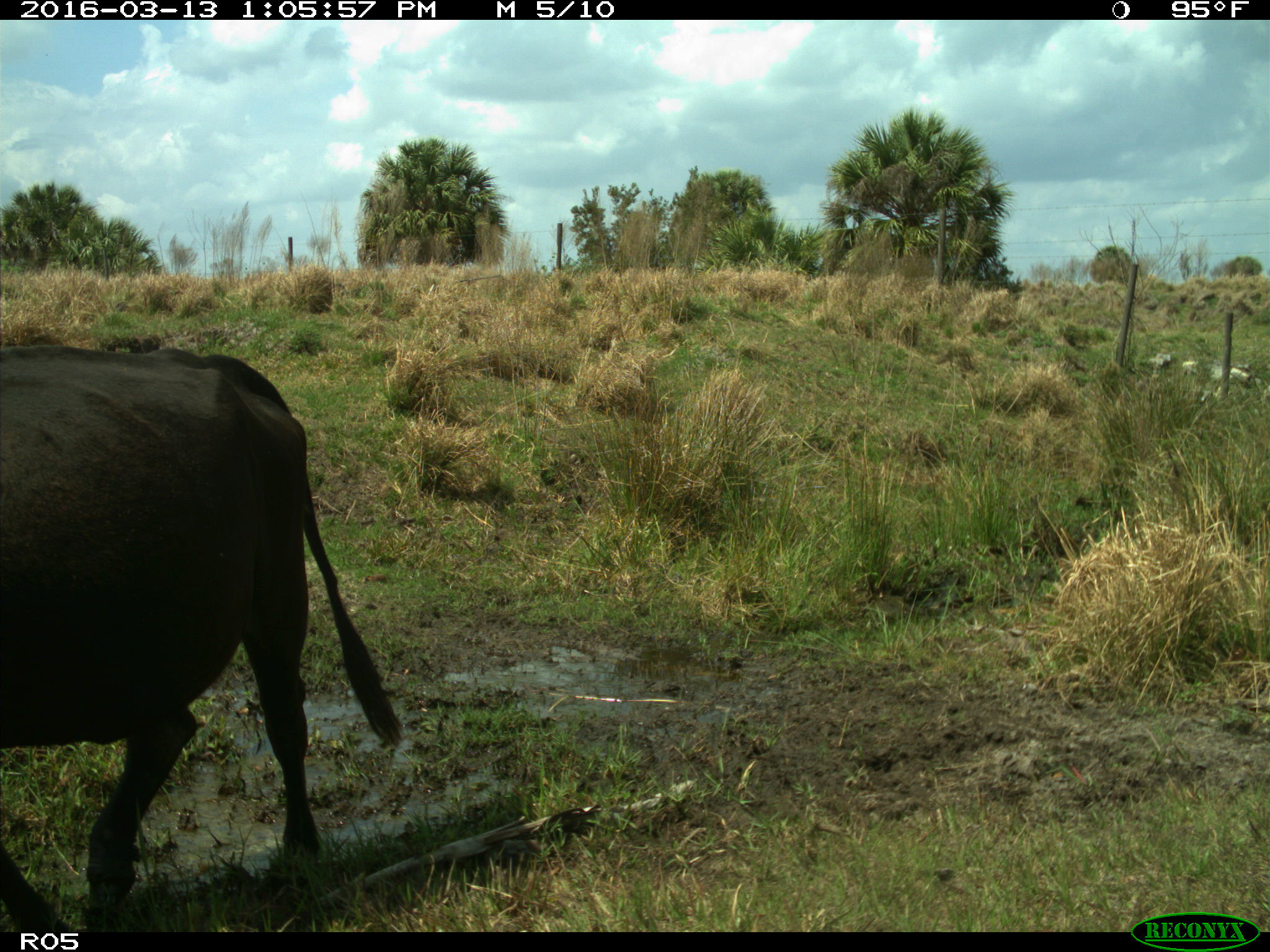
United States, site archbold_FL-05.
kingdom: Animalia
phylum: Chordata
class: Mammalia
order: Artiodactyla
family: Bovidae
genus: Bos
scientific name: Bos taurus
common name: domestic cow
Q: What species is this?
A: Bos taurus (domestic cow).